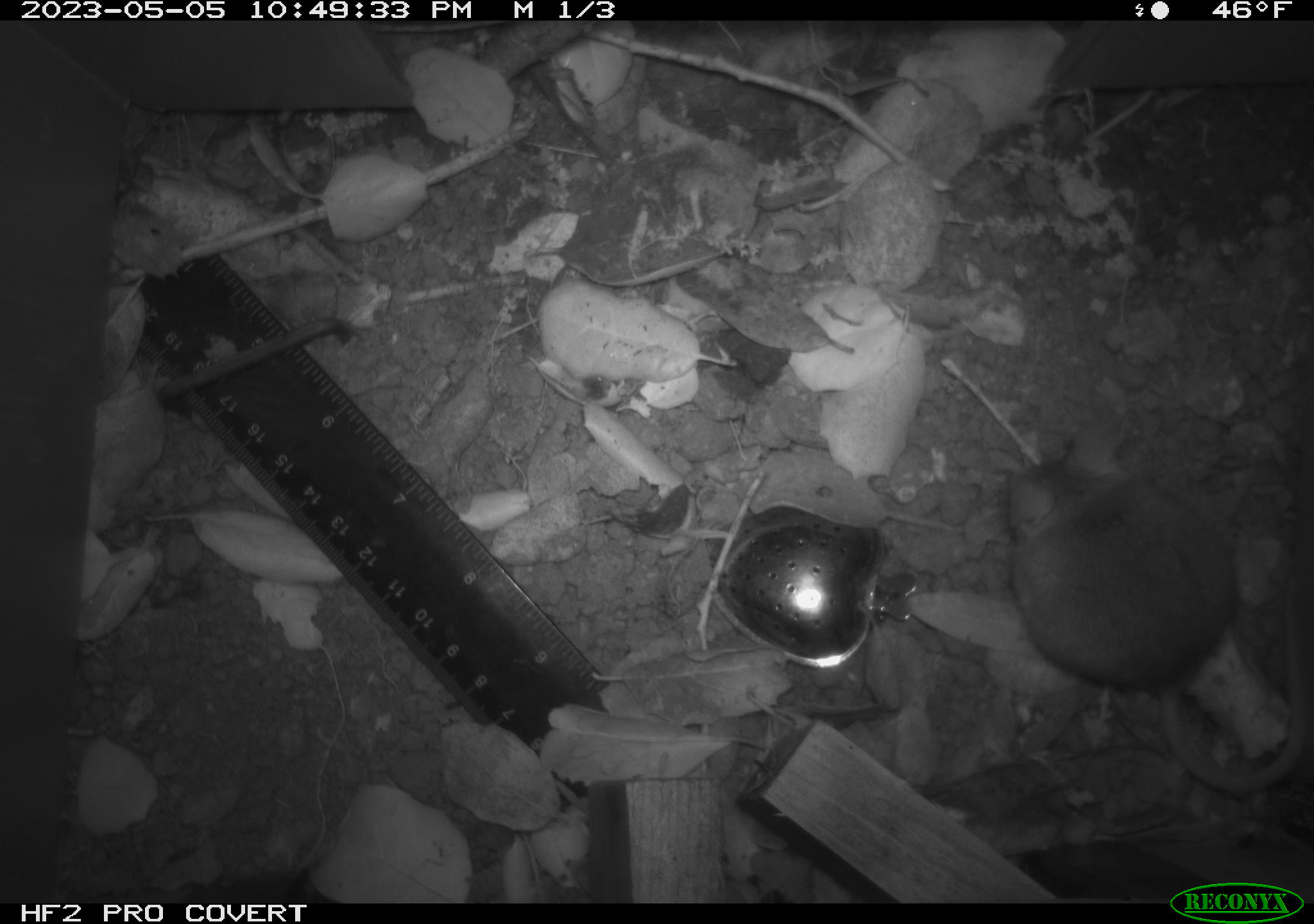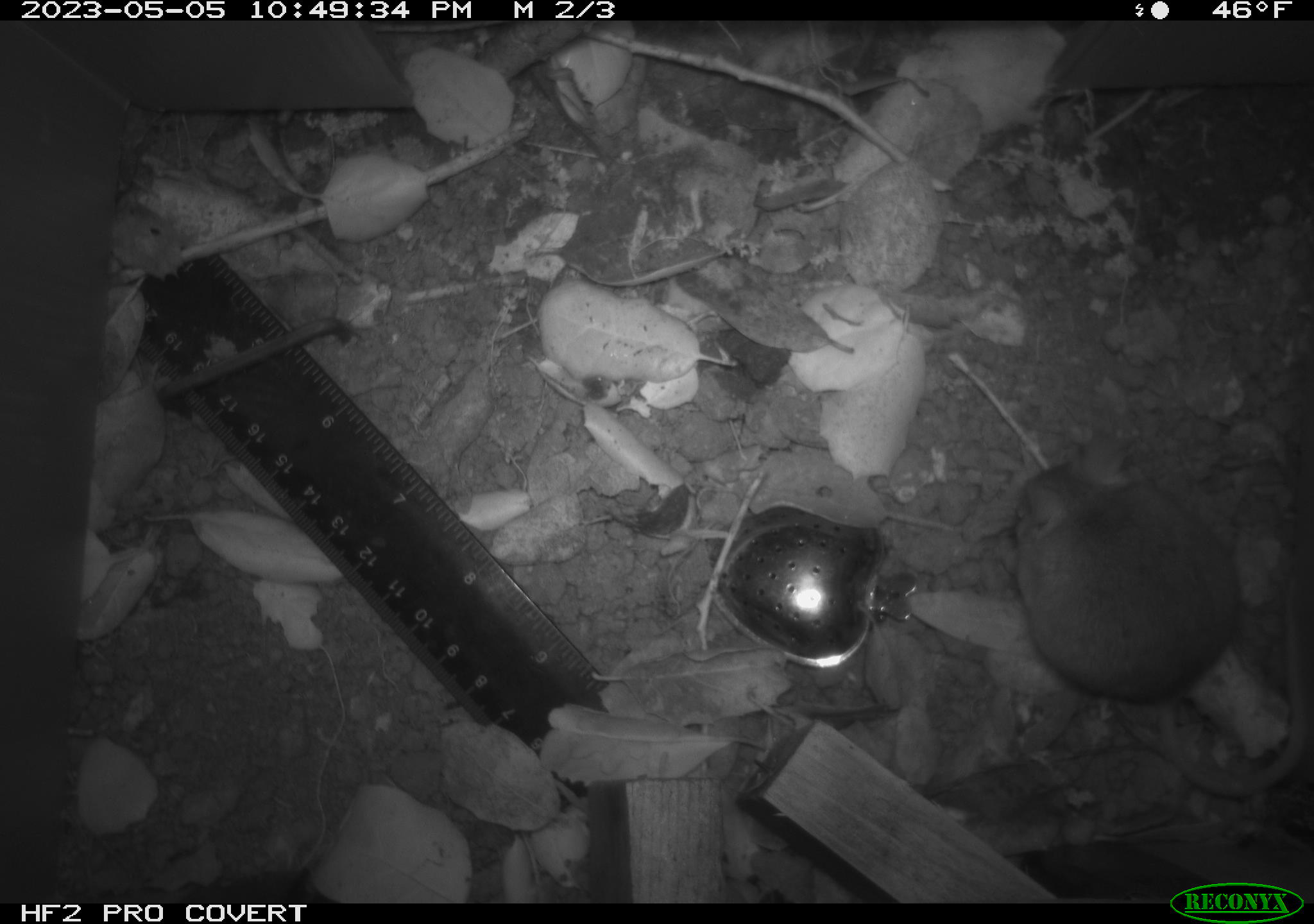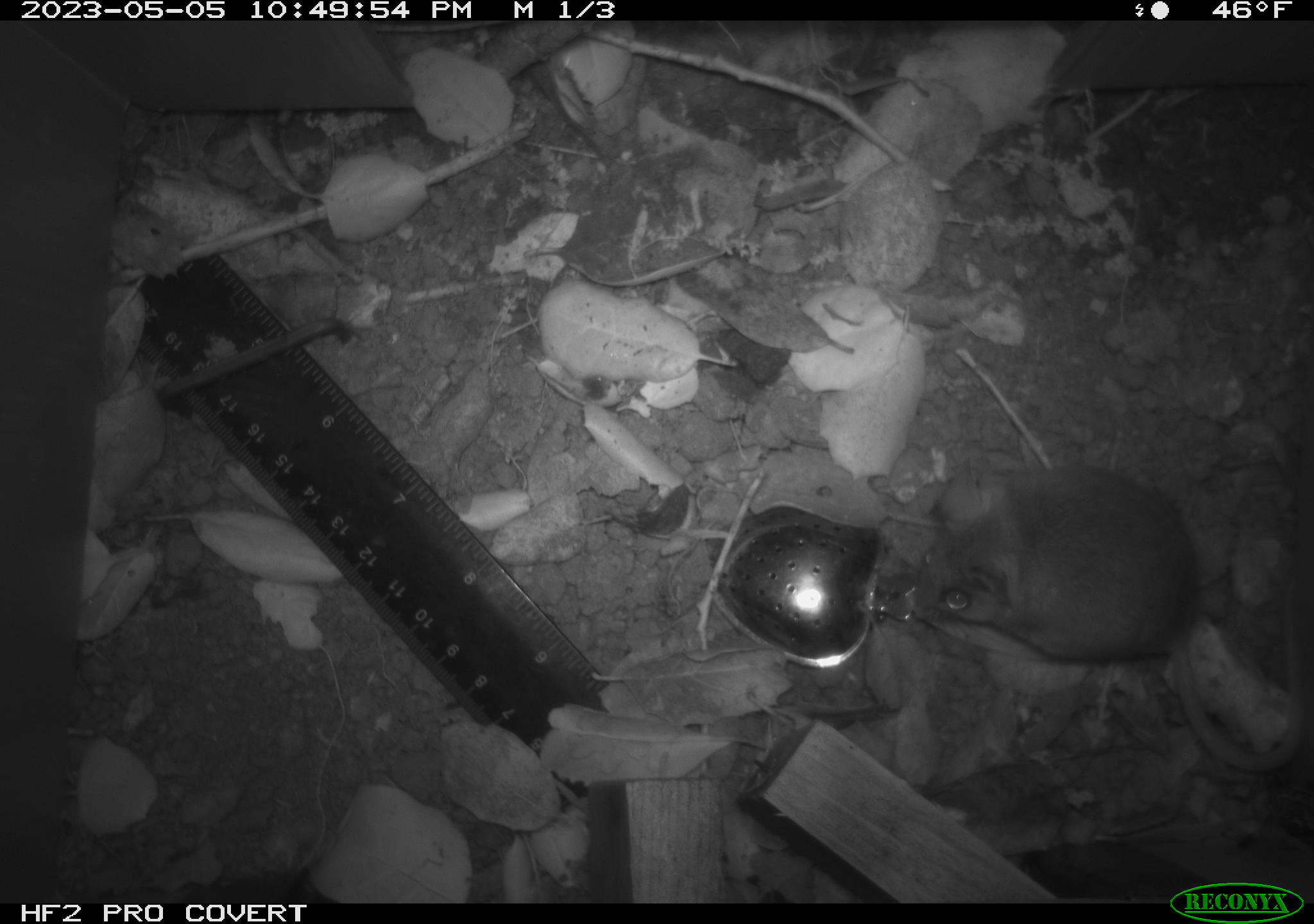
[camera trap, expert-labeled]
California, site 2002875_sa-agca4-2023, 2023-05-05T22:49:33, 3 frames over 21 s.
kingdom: Animalia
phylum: Chordata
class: Mammalia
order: Rodentia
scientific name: Rodentia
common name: mouse species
Mouse species (Rodentia).